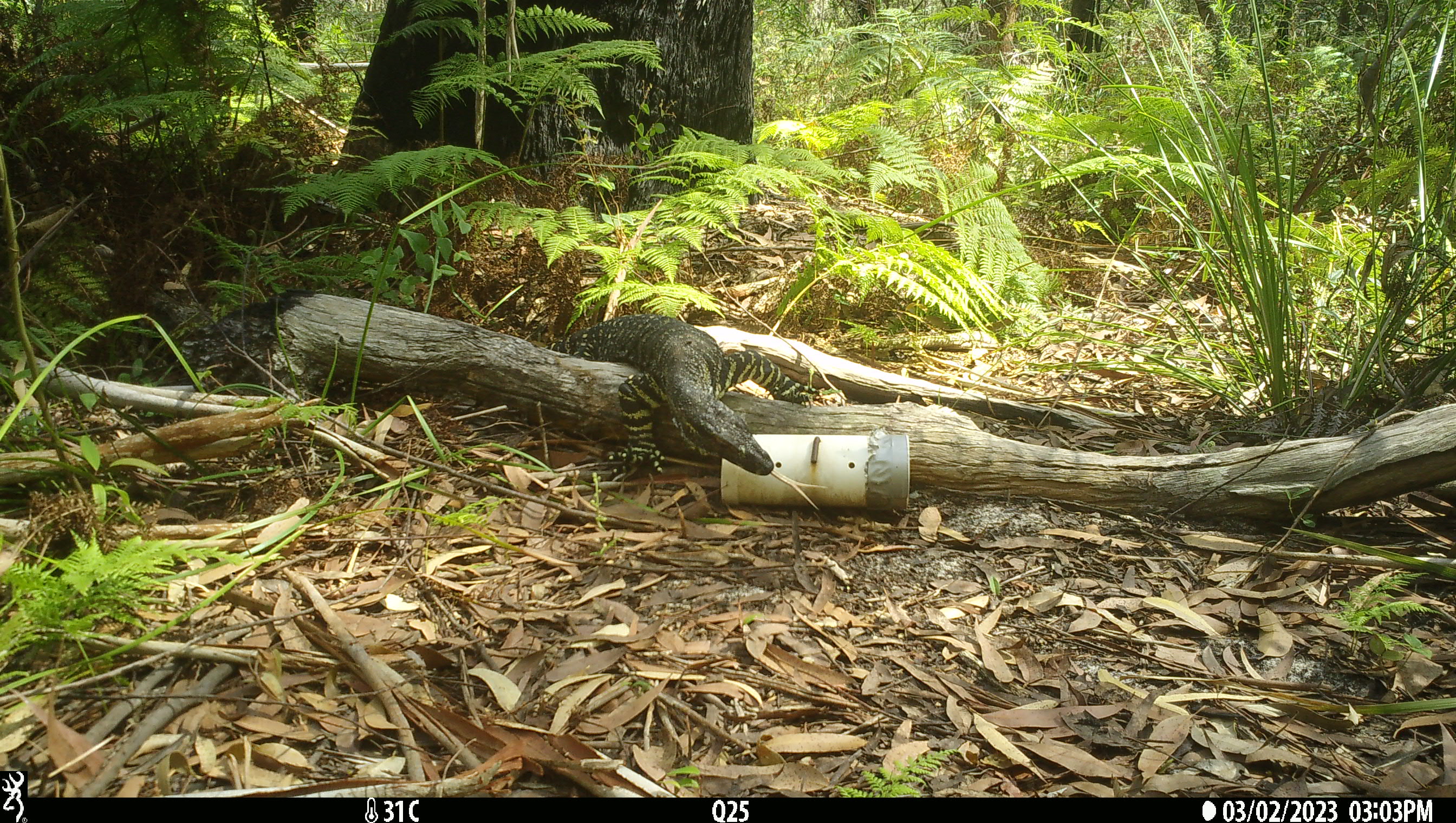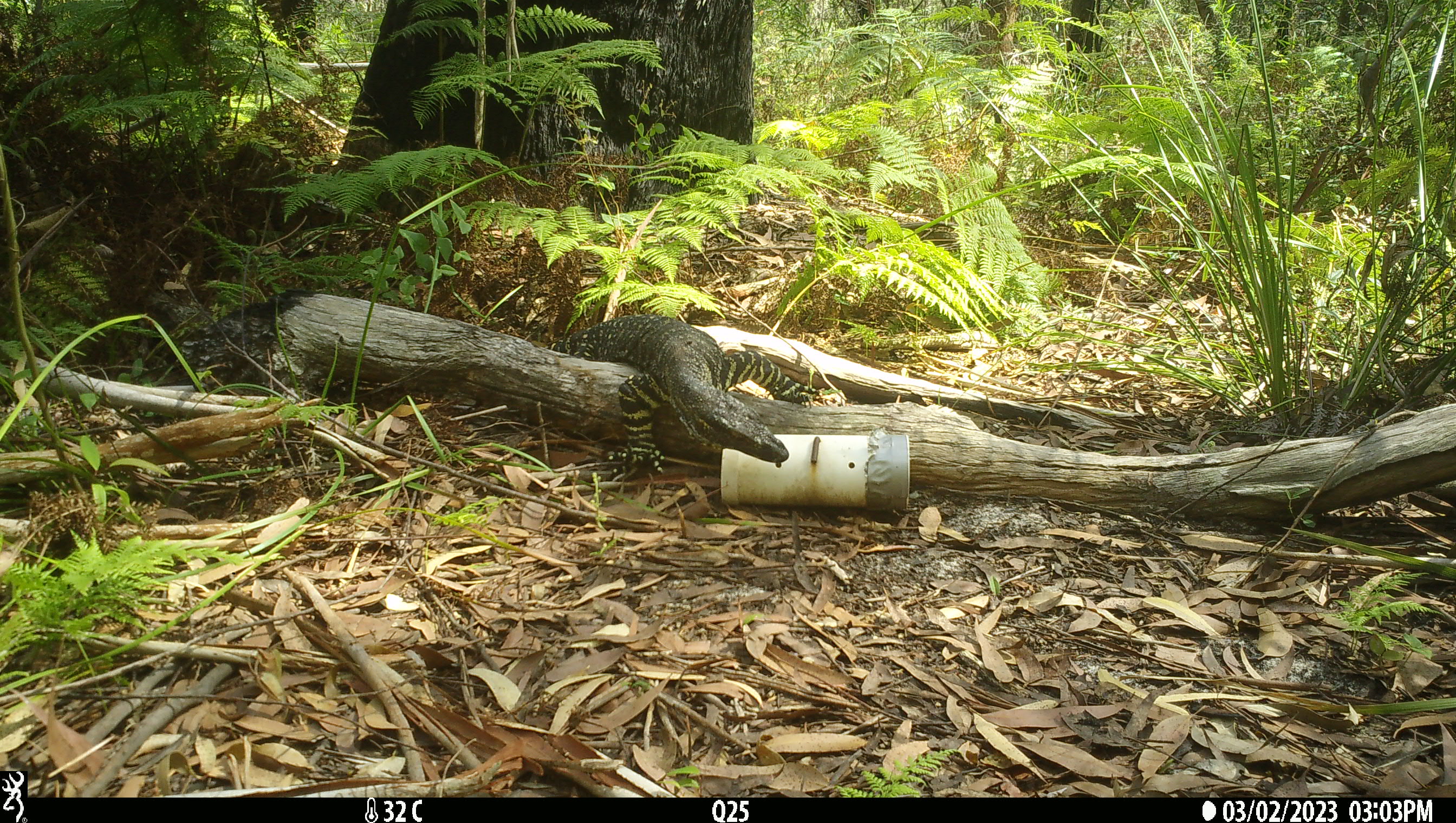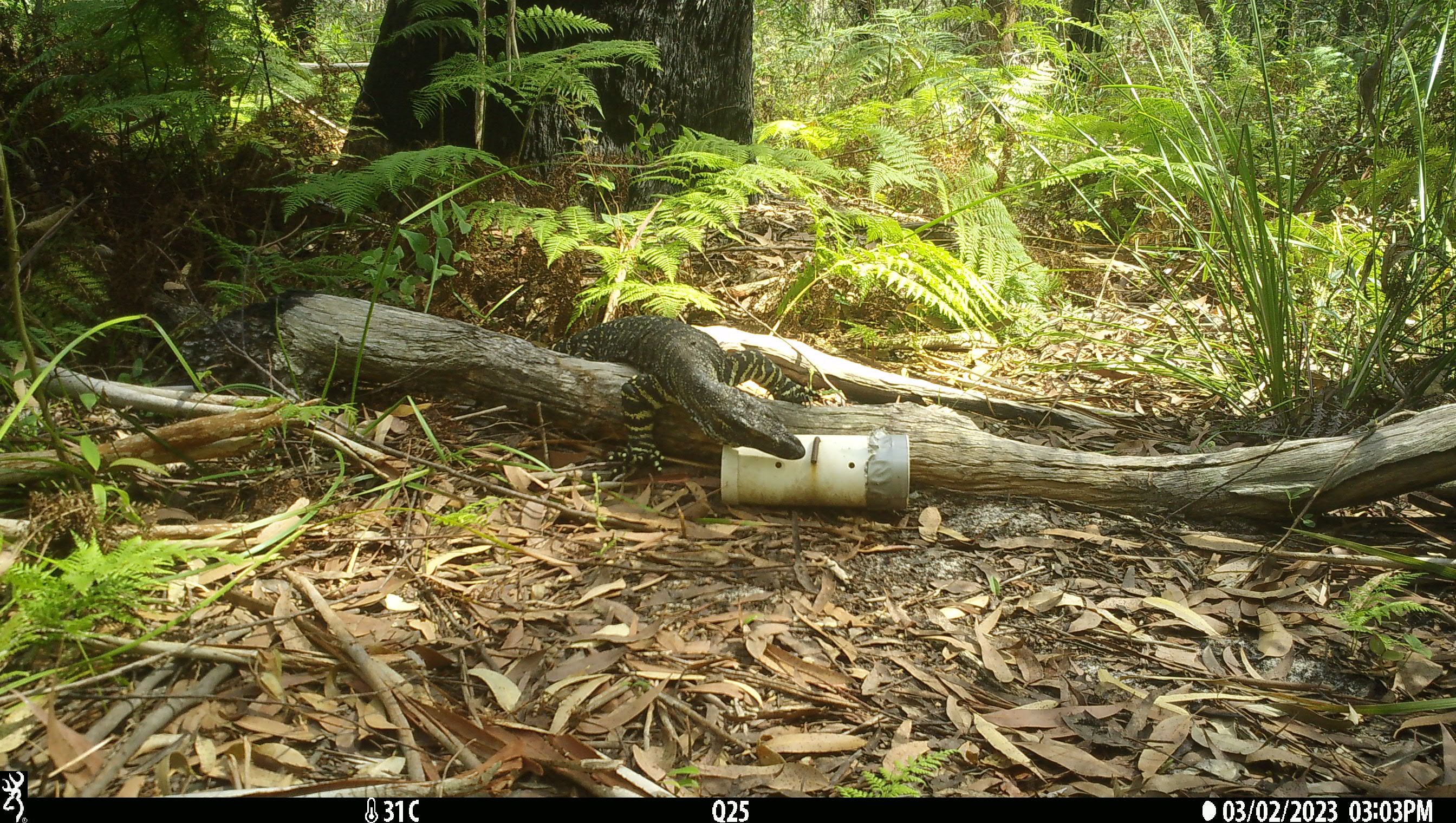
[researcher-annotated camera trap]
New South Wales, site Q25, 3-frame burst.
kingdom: Animalia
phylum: Chordata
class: Reptilia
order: Squamata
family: Varanidae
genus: Varanus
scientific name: Varanus varius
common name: lace monitor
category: goanna